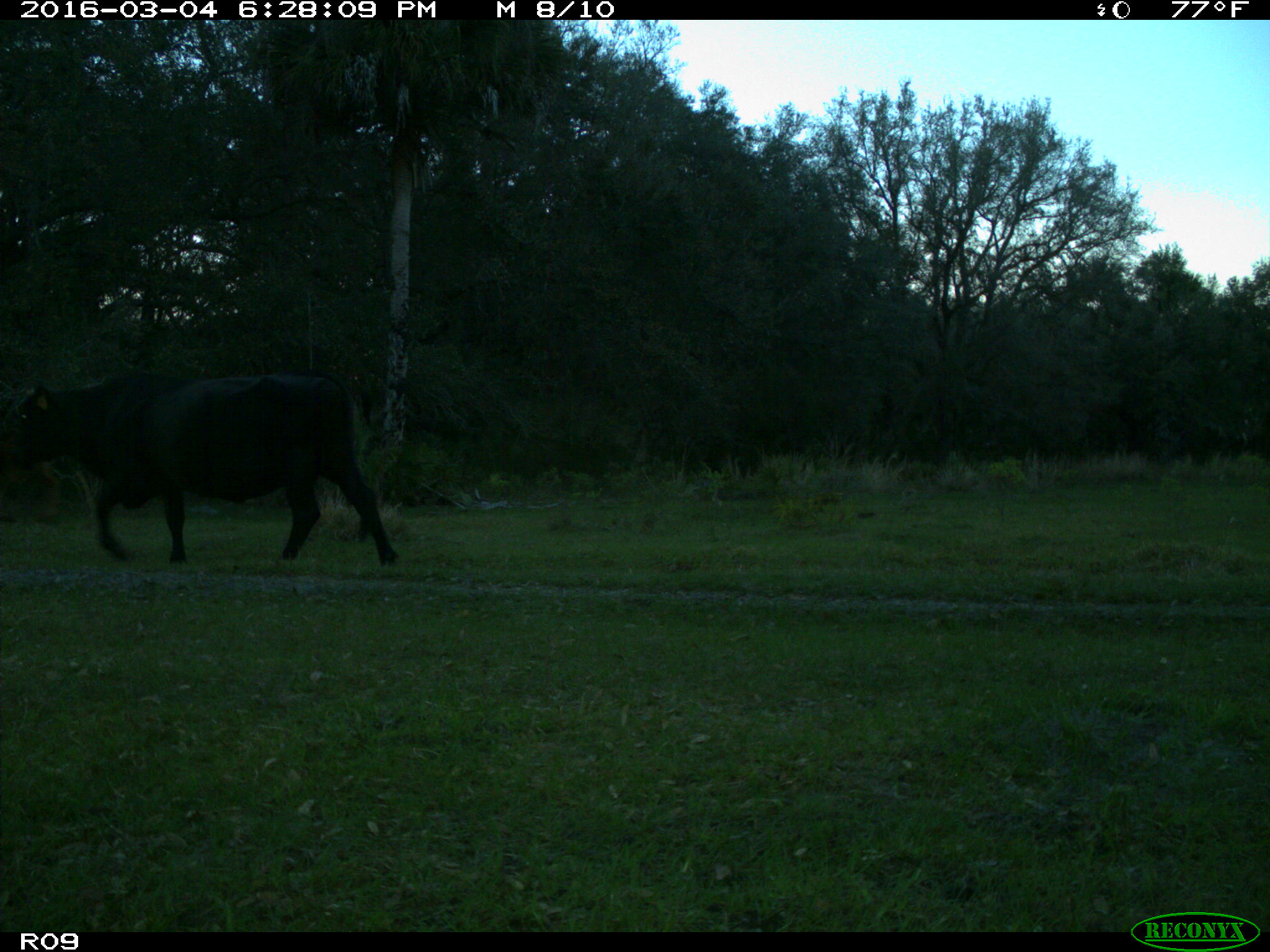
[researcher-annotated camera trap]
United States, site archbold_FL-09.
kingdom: Animalia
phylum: Chordata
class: Mammalia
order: Artiodactyla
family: Bovidae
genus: Bos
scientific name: Bos taurus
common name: domestic cow